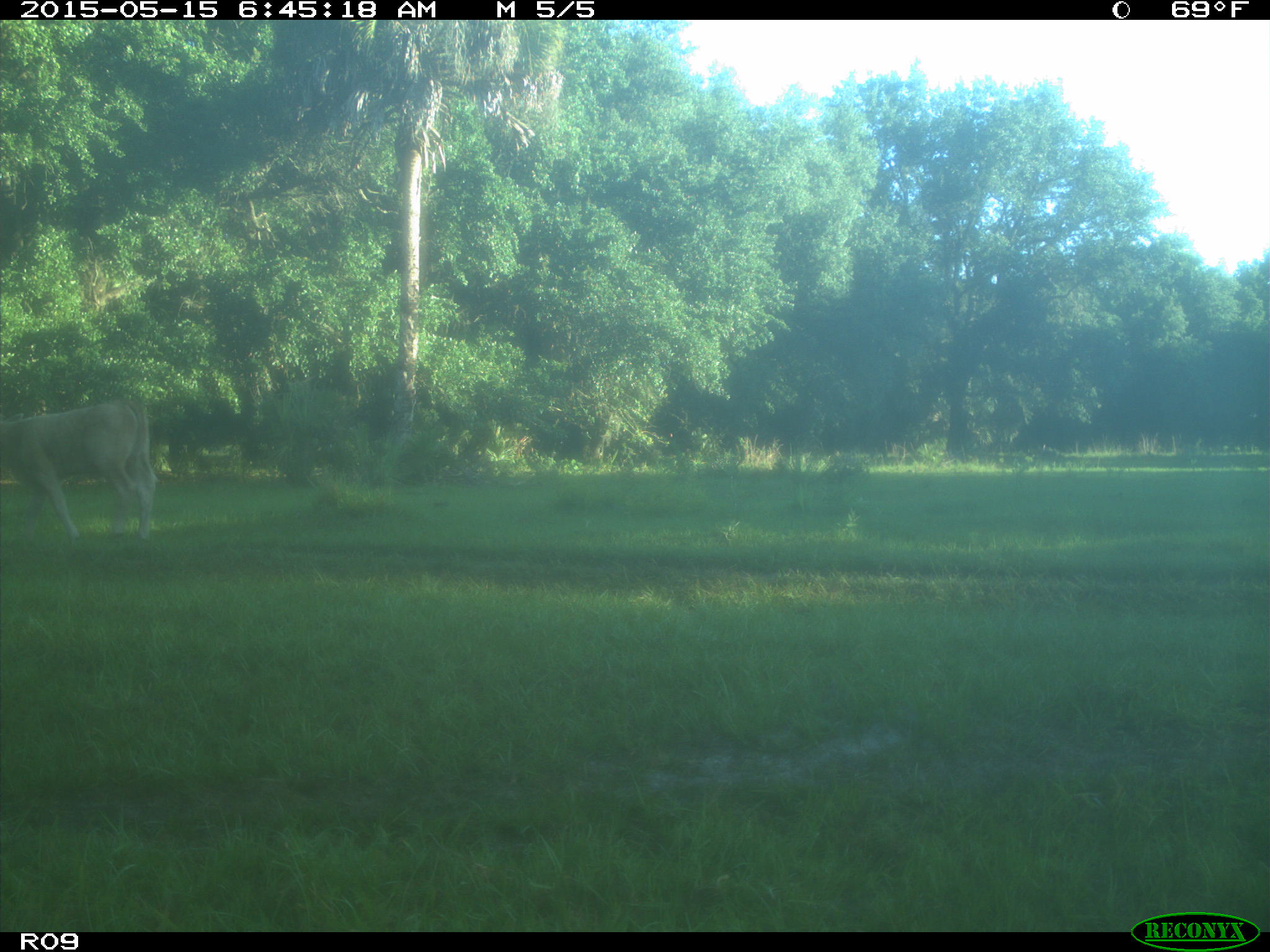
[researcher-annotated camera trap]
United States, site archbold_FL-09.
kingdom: Animalia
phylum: Chordata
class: Mammalia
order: Artiodactyla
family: Bovidae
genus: Bos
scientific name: Bos taurus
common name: domestic cow